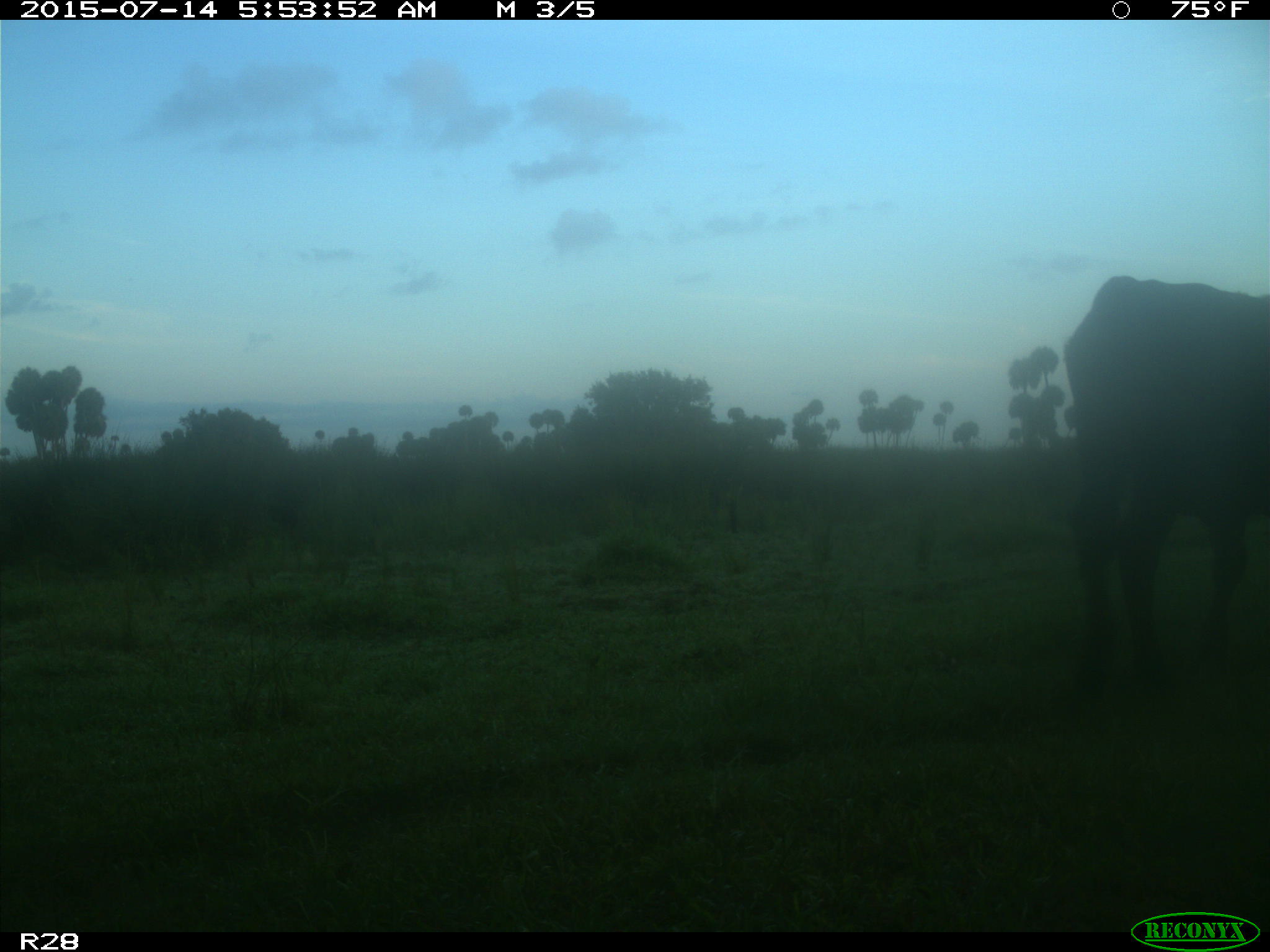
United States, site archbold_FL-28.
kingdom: Animalia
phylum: Chordata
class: Mammalia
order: Artiodactyla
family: Bovidae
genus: Bos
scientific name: Bos taurus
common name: domestic cow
Bos taurus (domestic cow).